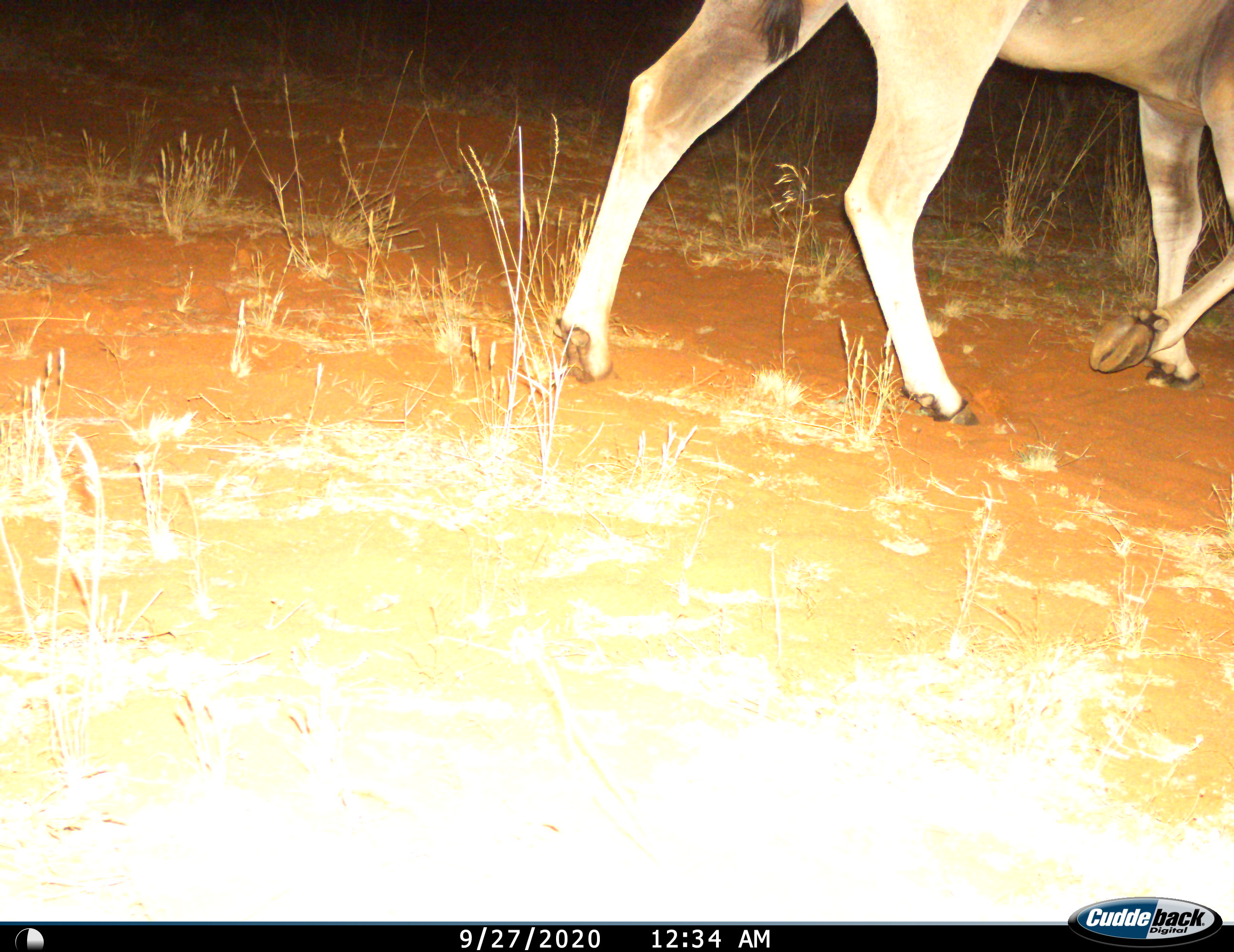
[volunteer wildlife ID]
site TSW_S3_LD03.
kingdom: Animalia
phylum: Chordata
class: Mammalia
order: Artiodactyla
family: Bovidae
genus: Tragelaphus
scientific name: Tragelaphus oryx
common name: eland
Eland (Tragelaphus oryx), count 1. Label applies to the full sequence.